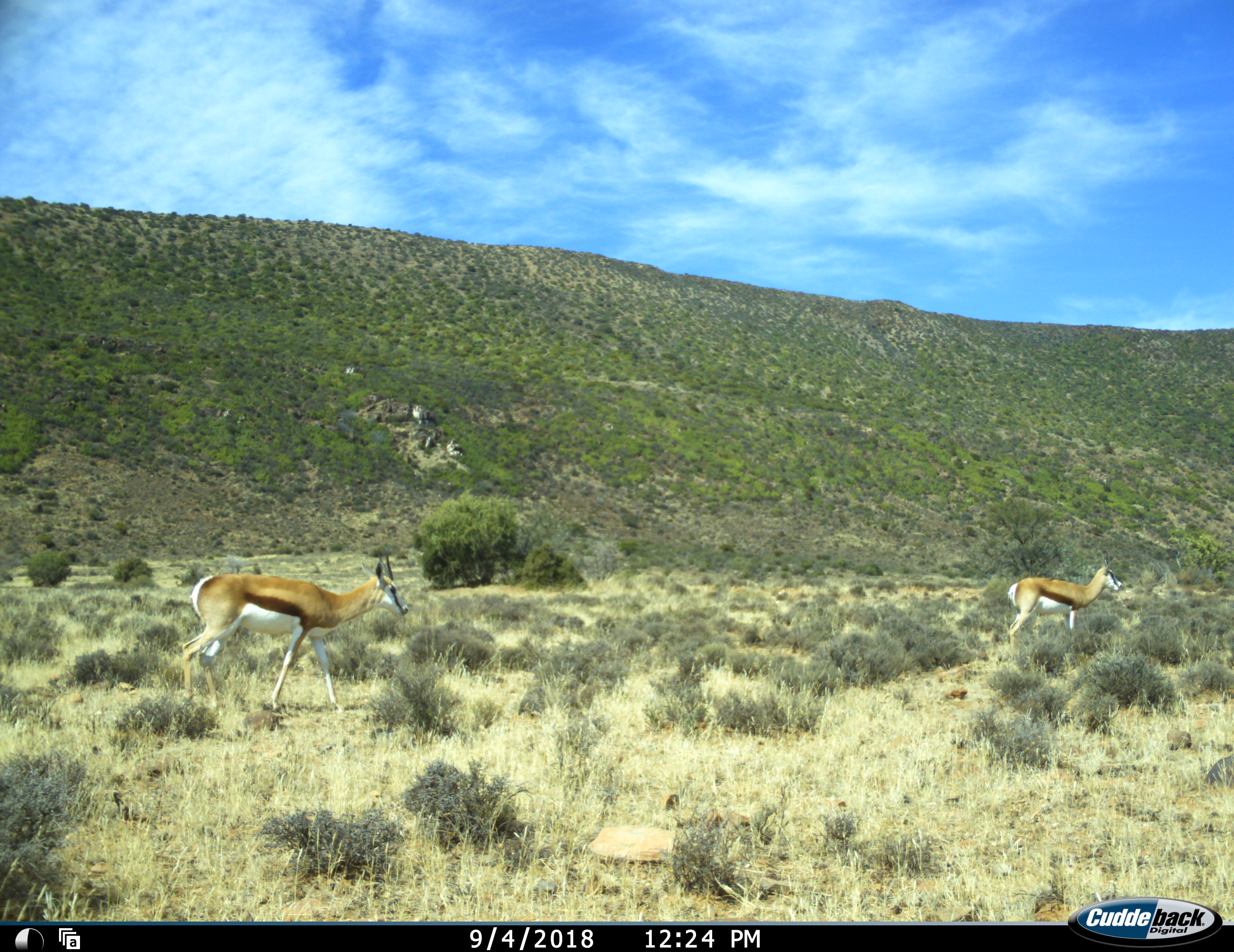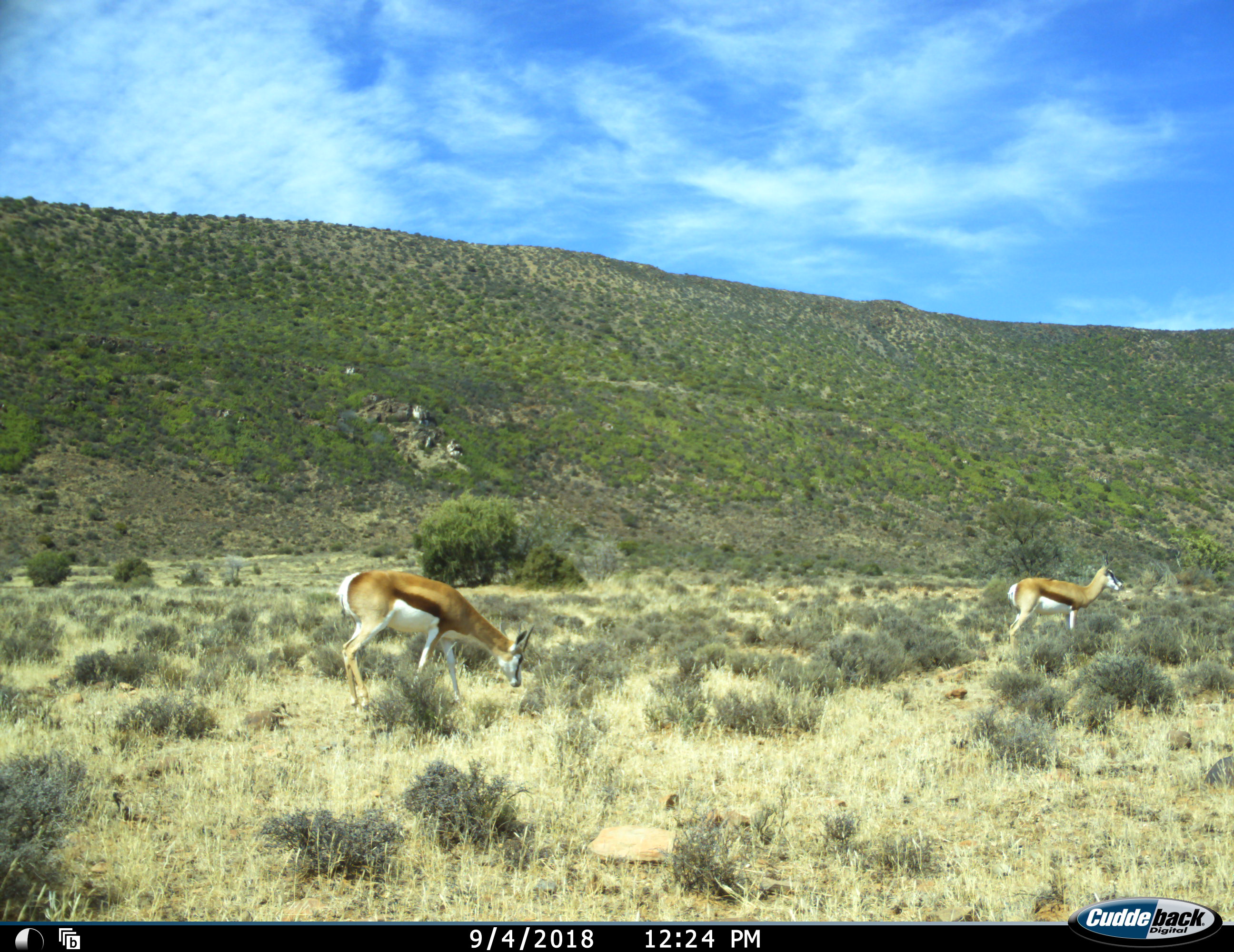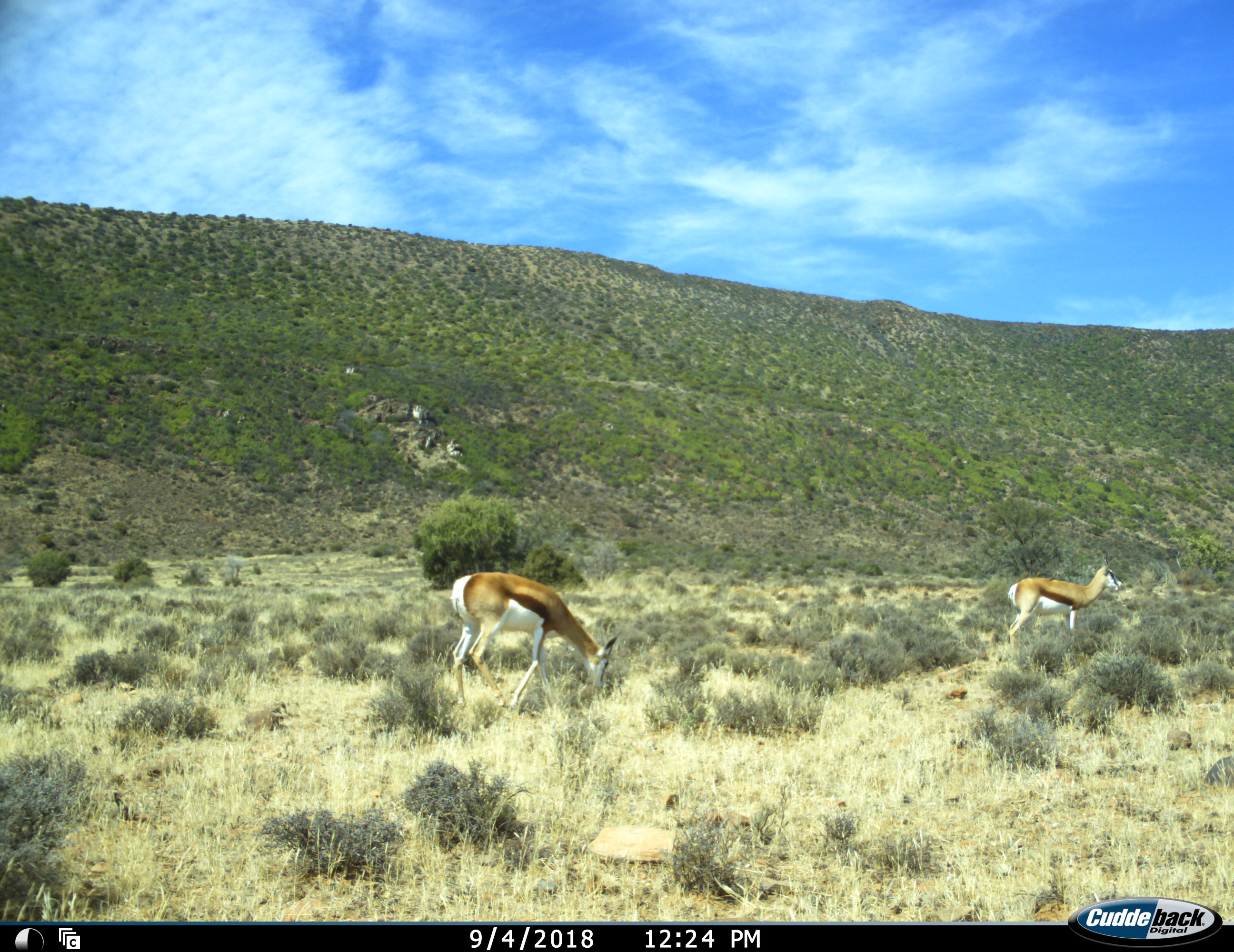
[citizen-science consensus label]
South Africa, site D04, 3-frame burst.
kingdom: Animalia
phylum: Chordata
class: Mammalia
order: Artiodactyla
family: Bovidae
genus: Antidorcas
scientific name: Antidorcas marsupialis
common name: springbok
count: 2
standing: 78%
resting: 0%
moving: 78%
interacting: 0%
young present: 0%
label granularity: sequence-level